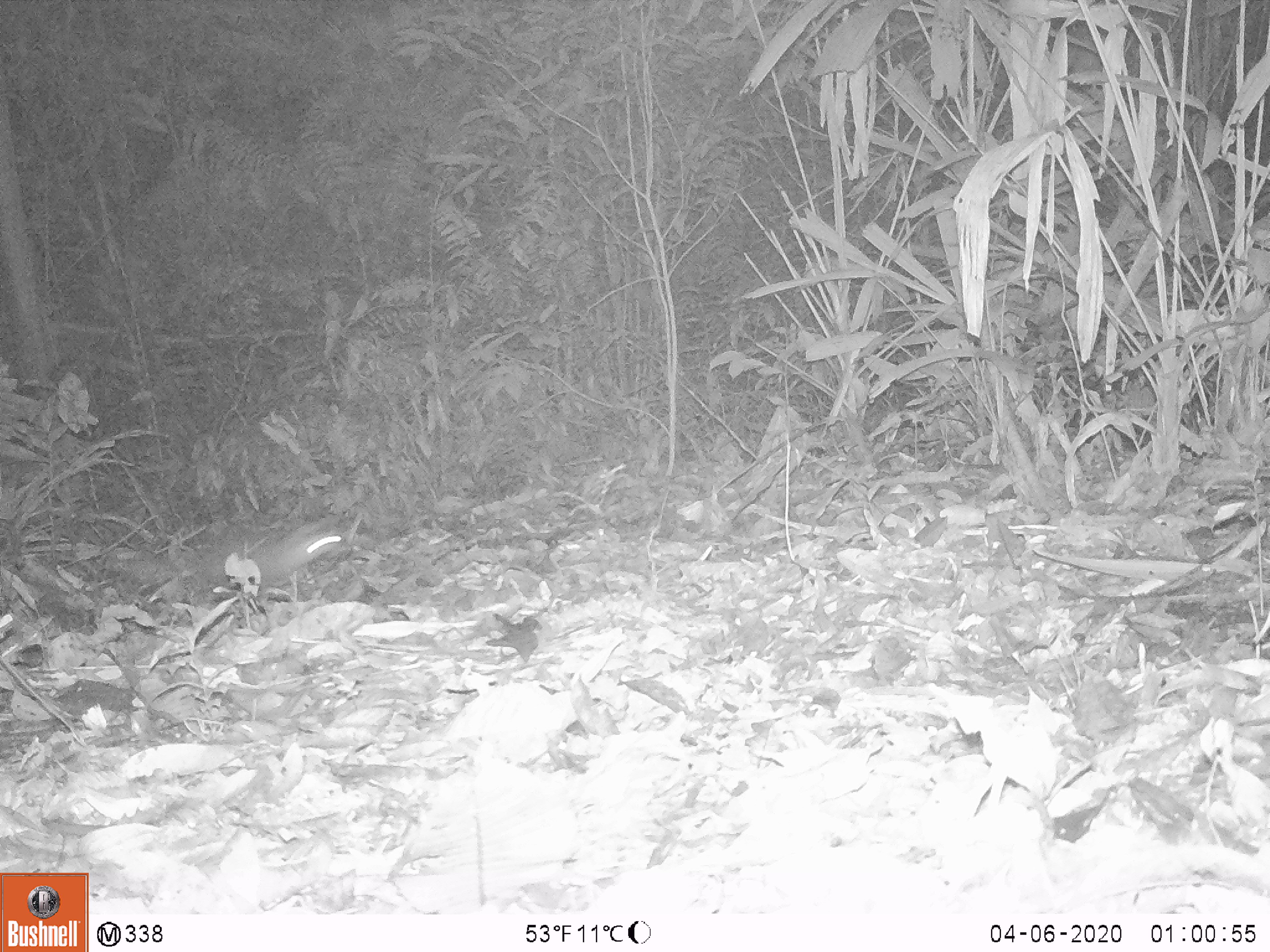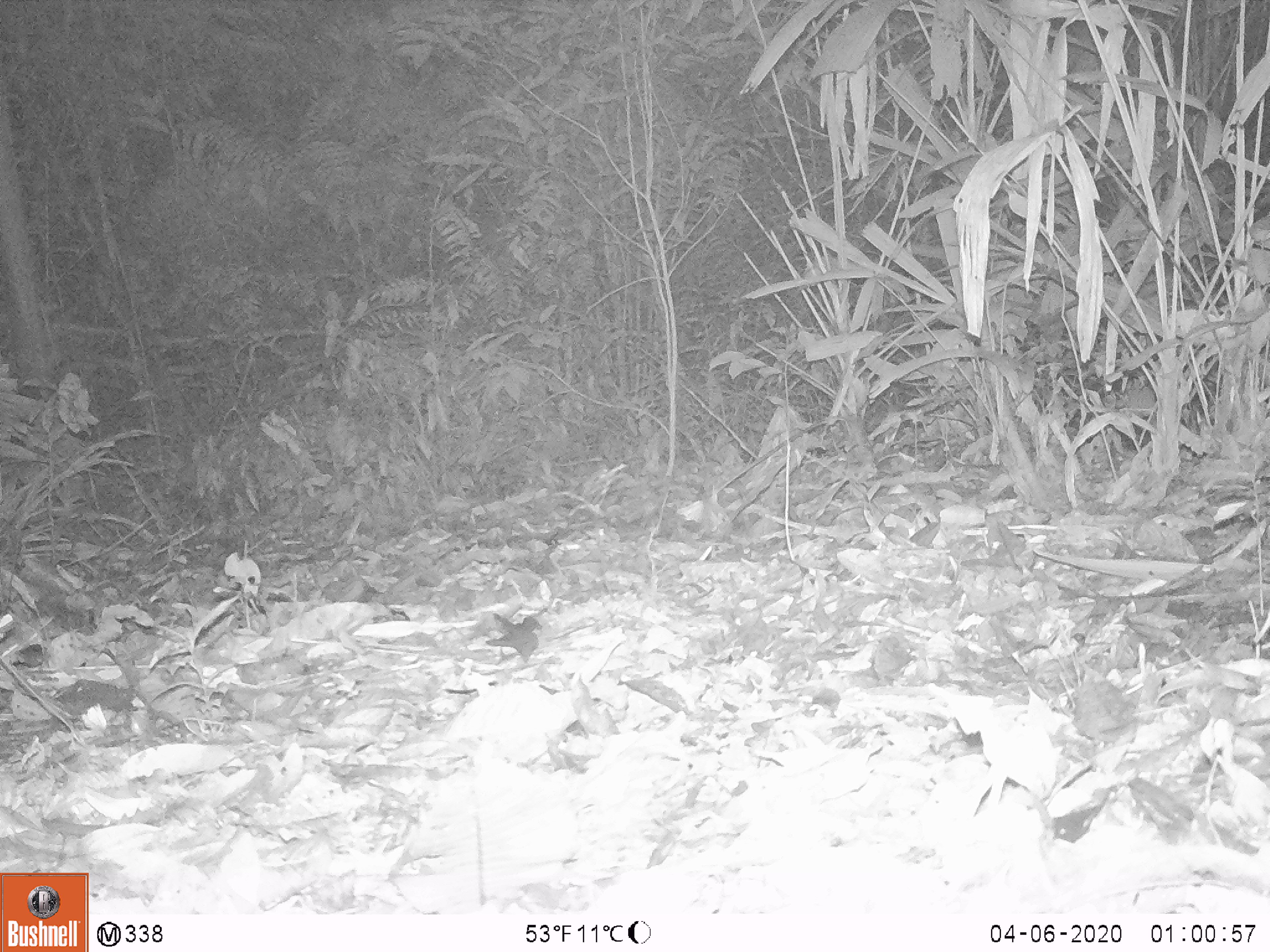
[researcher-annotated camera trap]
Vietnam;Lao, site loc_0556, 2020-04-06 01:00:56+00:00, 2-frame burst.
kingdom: Animalia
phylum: Chordata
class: Mammalia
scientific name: Mammalia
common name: mammal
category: unidentified small mammal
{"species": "unidentified small mammal (mammal) (Mammalia)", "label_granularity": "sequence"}